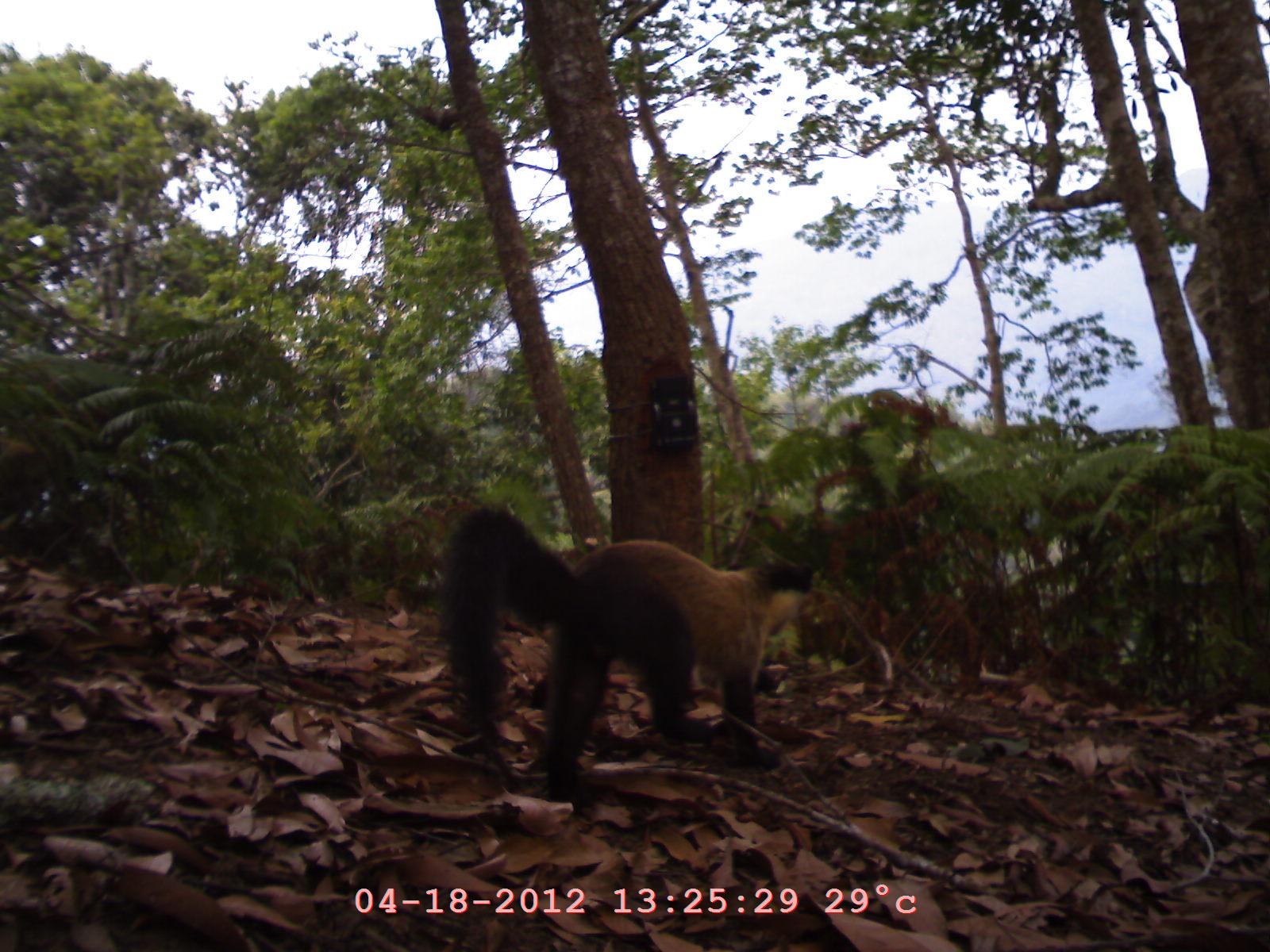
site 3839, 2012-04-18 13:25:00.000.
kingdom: Animalia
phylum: Chordata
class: Mammalia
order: Carnivora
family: Mustelidae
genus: Martes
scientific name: Martes flavigula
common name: yellow-throated marten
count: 1